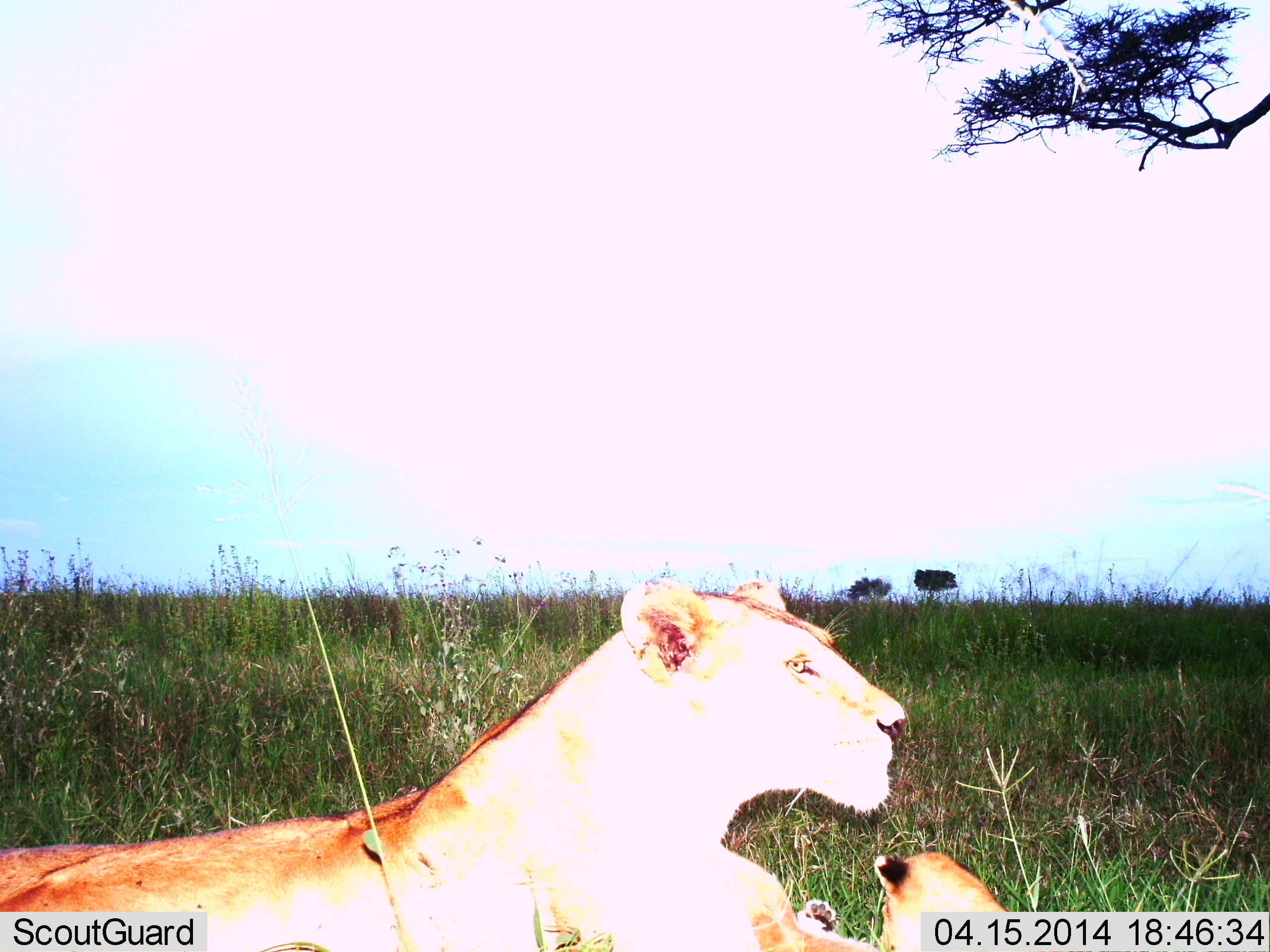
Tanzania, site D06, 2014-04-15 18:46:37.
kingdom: Animalia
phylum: Chordata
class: Mammalia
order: Carnivora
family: Felidae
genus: Panthera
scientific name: Panthera leo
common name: lion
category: lionfemale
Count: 2.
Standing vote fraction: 0%.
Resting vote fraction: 100%.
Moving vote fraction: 0%.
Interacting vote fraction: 10%.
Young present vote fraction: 60%.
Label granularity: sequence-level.